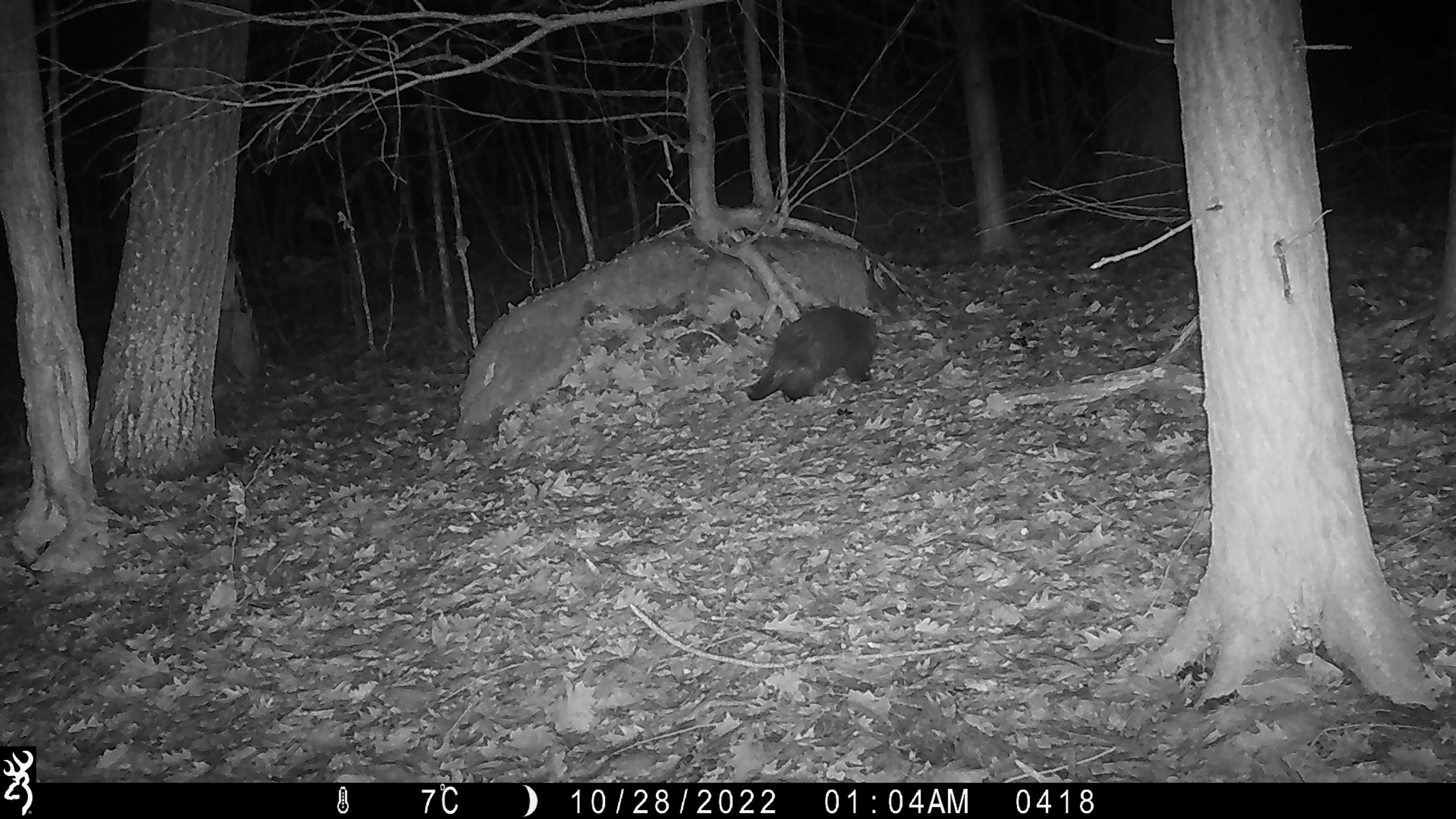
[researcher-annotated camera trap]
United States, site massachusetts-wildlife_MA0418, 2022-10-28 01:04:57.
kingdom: Animalia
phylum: Chordata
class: Mammalia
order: Rodentia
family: Erethizontidae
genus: Erethizon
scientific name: Erethizon dorsatum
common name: porcupine